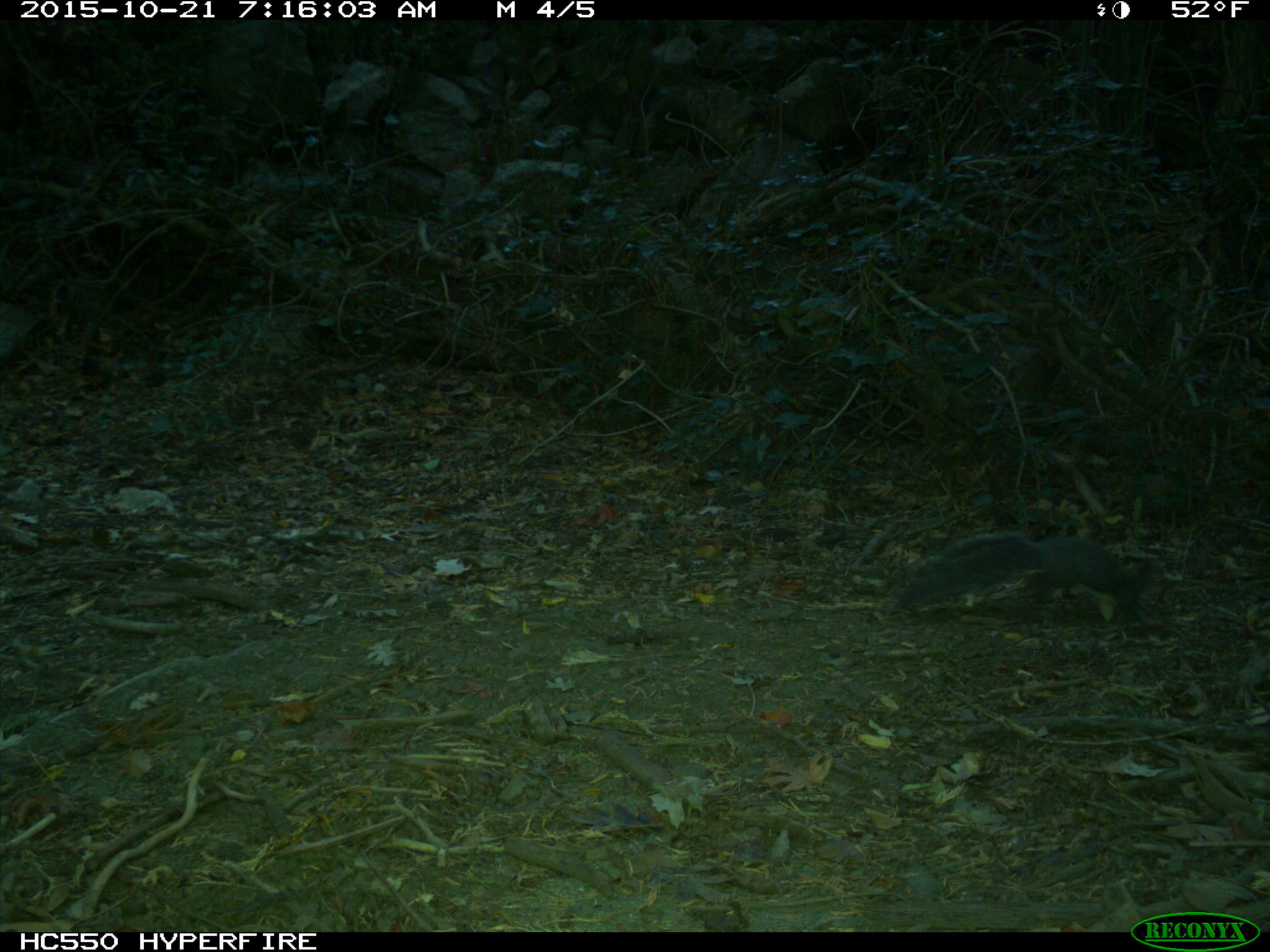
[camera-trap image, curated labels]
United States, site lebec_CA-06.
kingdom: Animalia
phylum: Chordata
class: Mammalia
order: Rodentia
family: Sciuridae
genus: Sciurus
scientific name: Sciurus carolinensis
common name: eastern gray squirrel